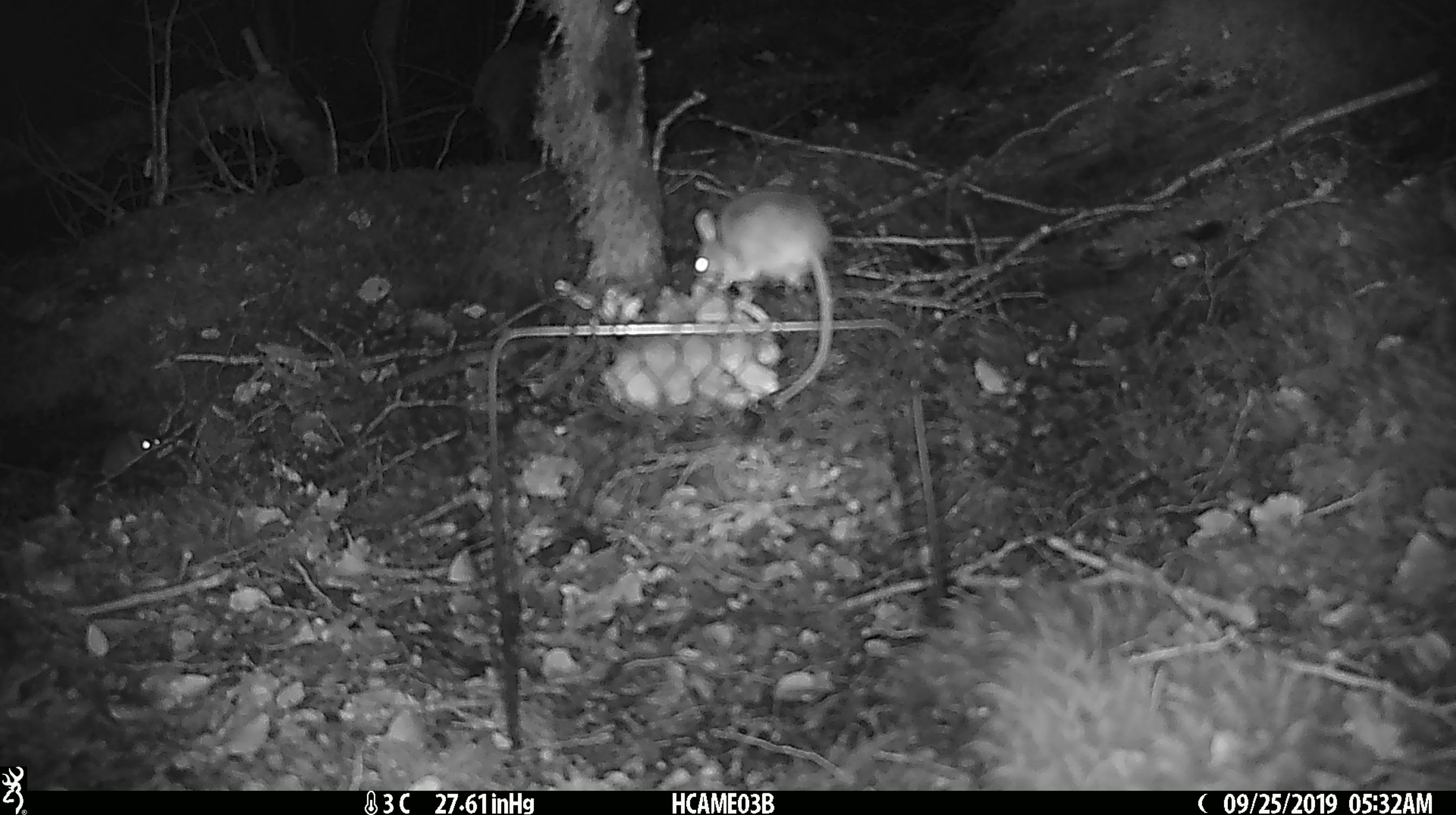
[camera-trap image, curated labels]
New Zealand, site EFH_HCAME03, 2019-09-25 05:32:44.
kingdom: Animalia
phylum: Chordata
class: Mammalia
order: Rodentia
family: Muridae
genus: Mus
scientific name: Mus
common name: mouse